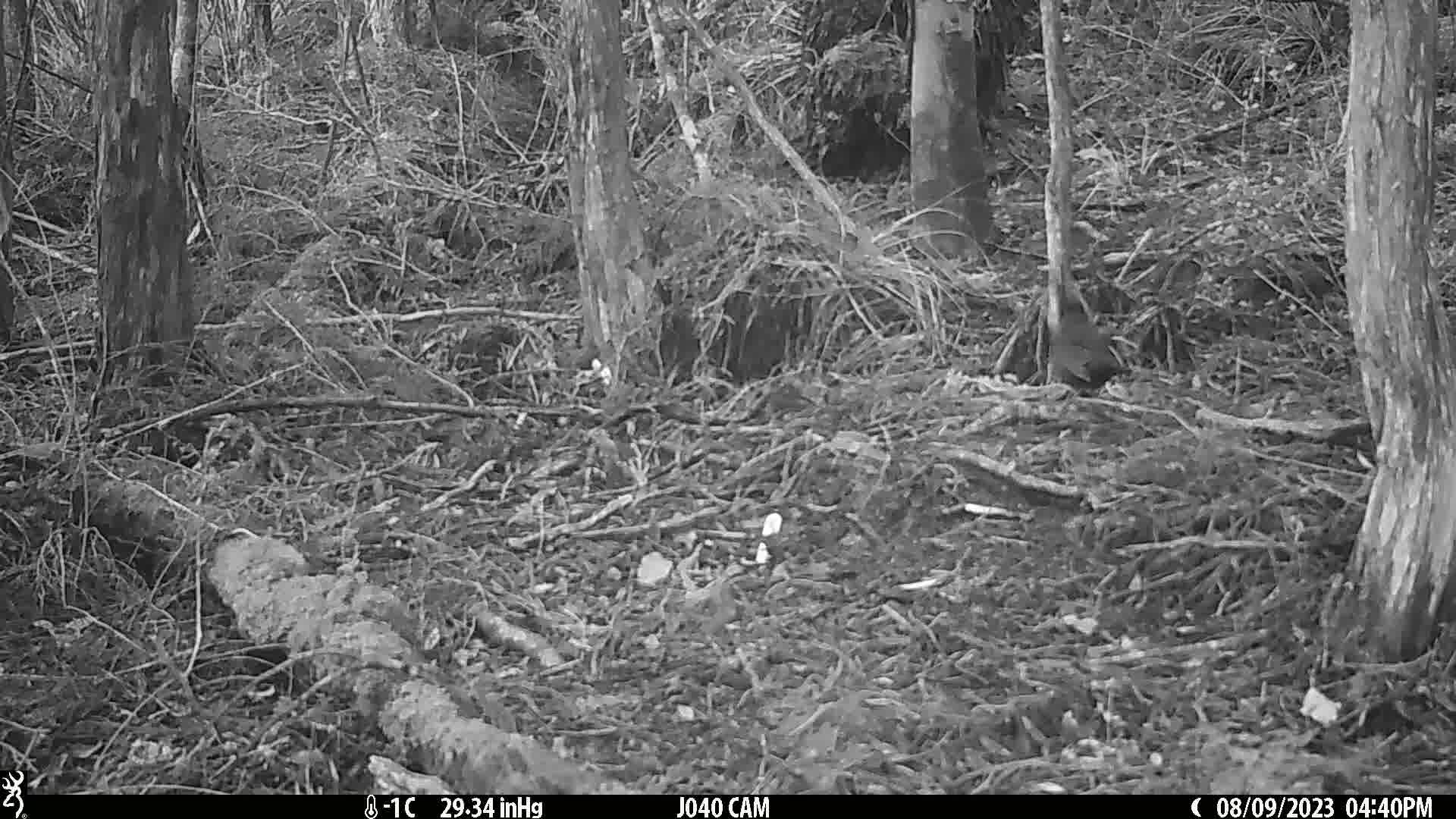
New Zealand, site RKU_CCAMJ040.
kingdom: Animalia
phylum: Chordata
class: Aves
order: Passeriformes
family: Turdidae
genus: Turdus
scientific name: Turdus merula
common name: eurasian blackbird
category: blackbird